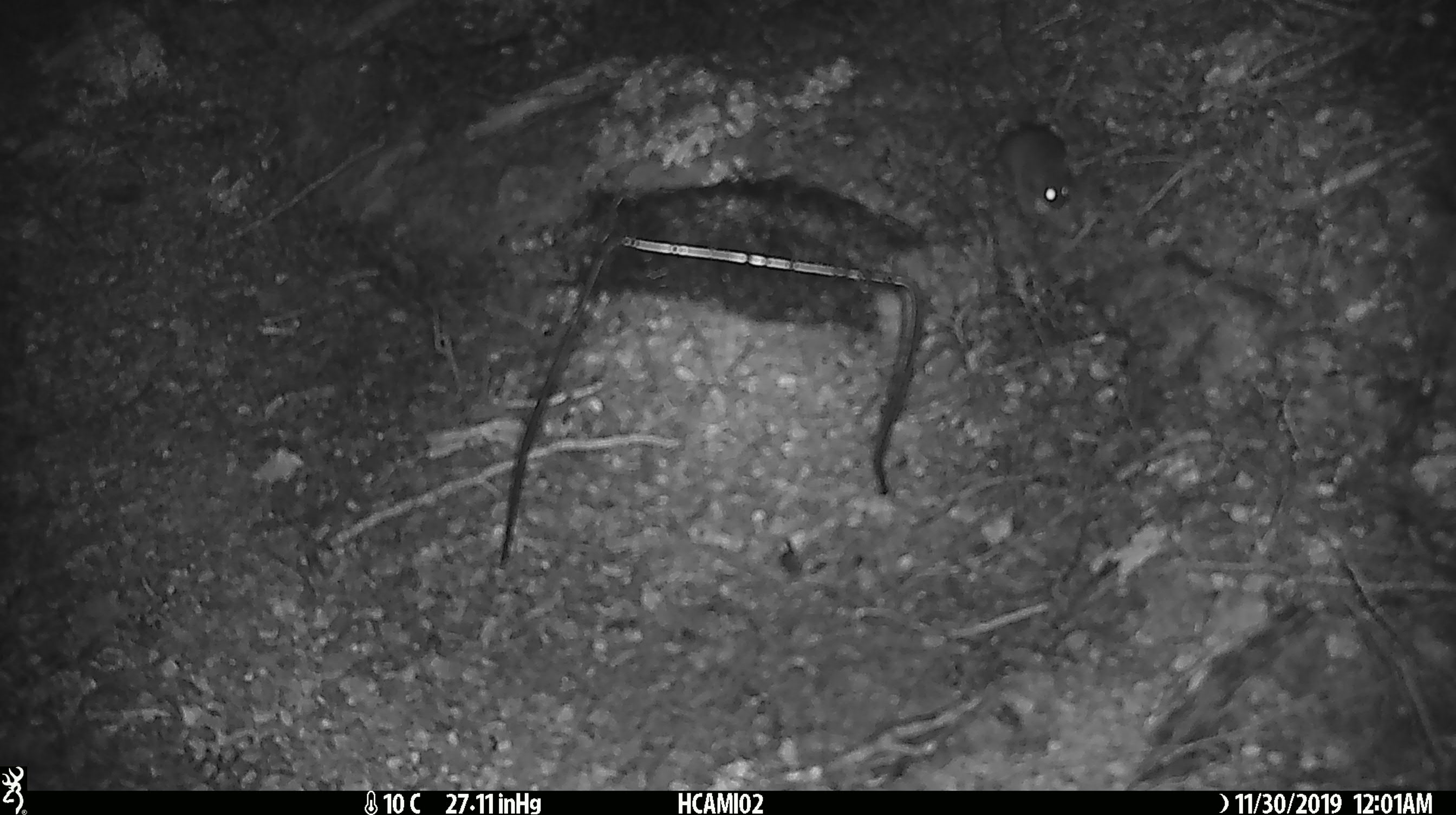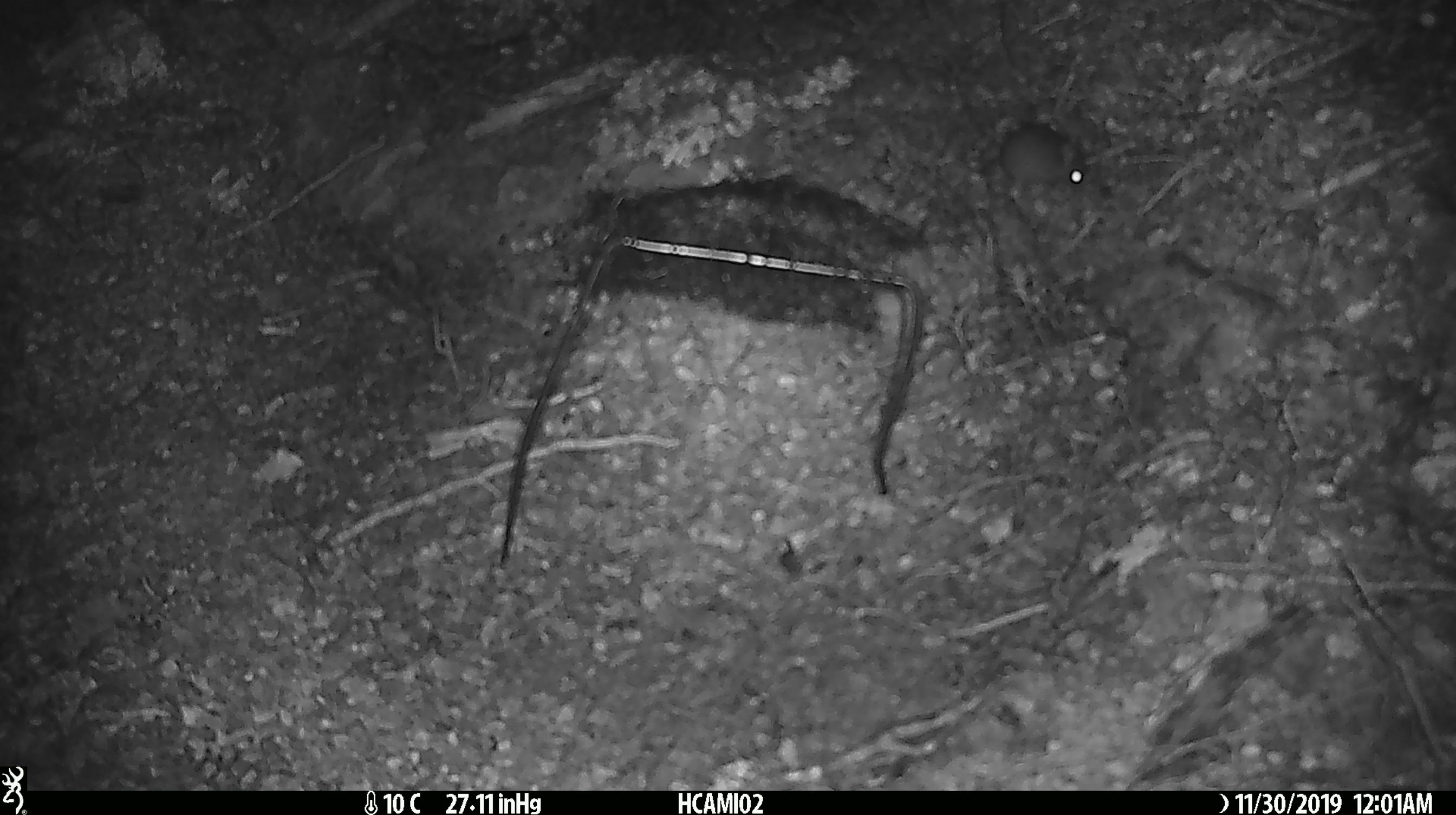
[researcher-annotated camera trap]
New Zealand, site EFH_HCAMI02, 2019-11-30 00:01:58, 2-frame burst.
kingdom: Animalia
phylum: Chordata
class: Mammalia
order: Rodentia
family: Muridae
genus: Mus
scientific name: Mus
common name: mouse